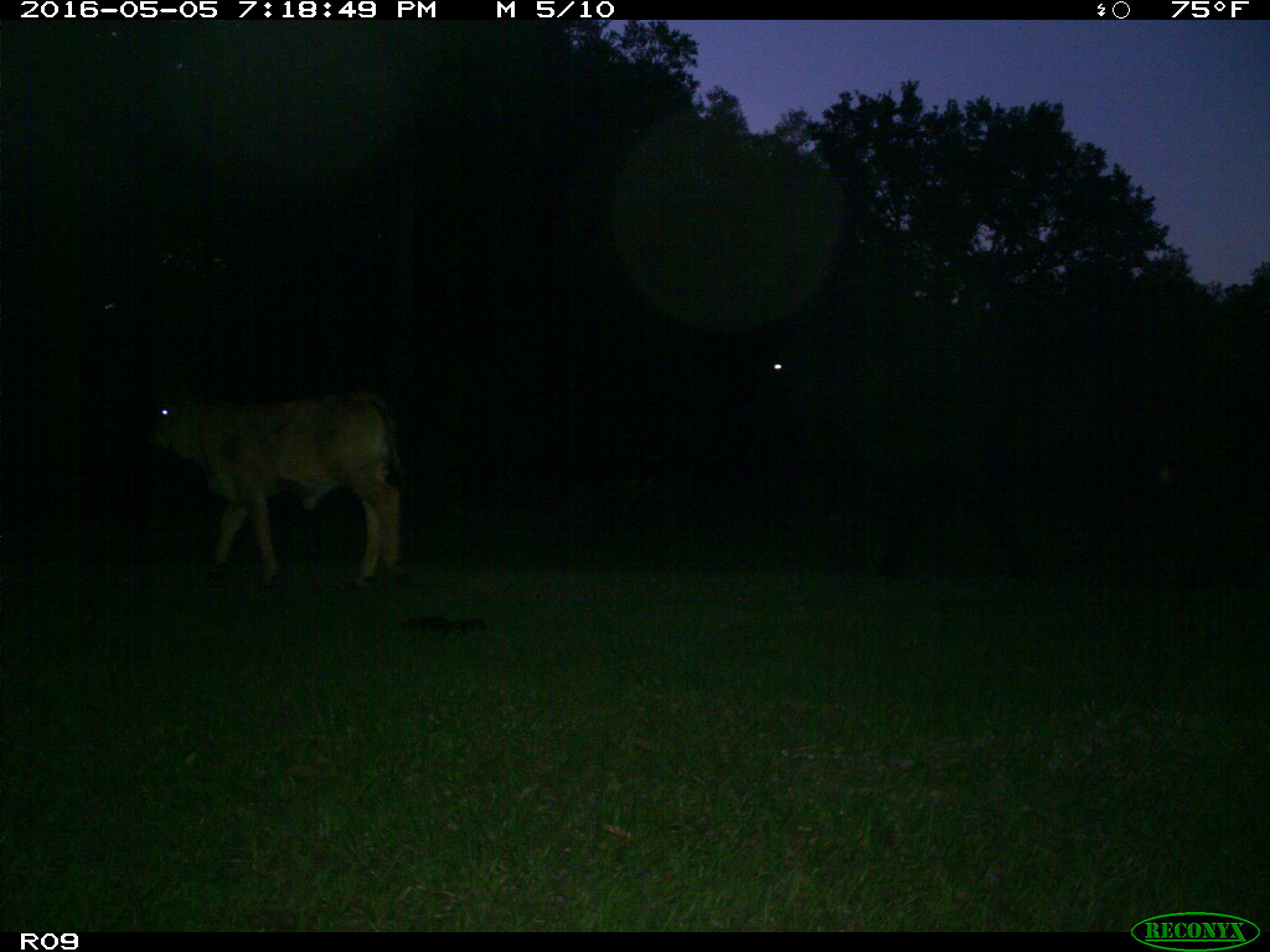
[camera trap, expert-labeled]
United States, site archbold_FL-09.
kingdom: Animalia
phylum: Chordata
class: Mammalia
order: Artiodactyla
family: Bovidae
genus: Bos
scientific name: Bos taurus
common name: domestic cow